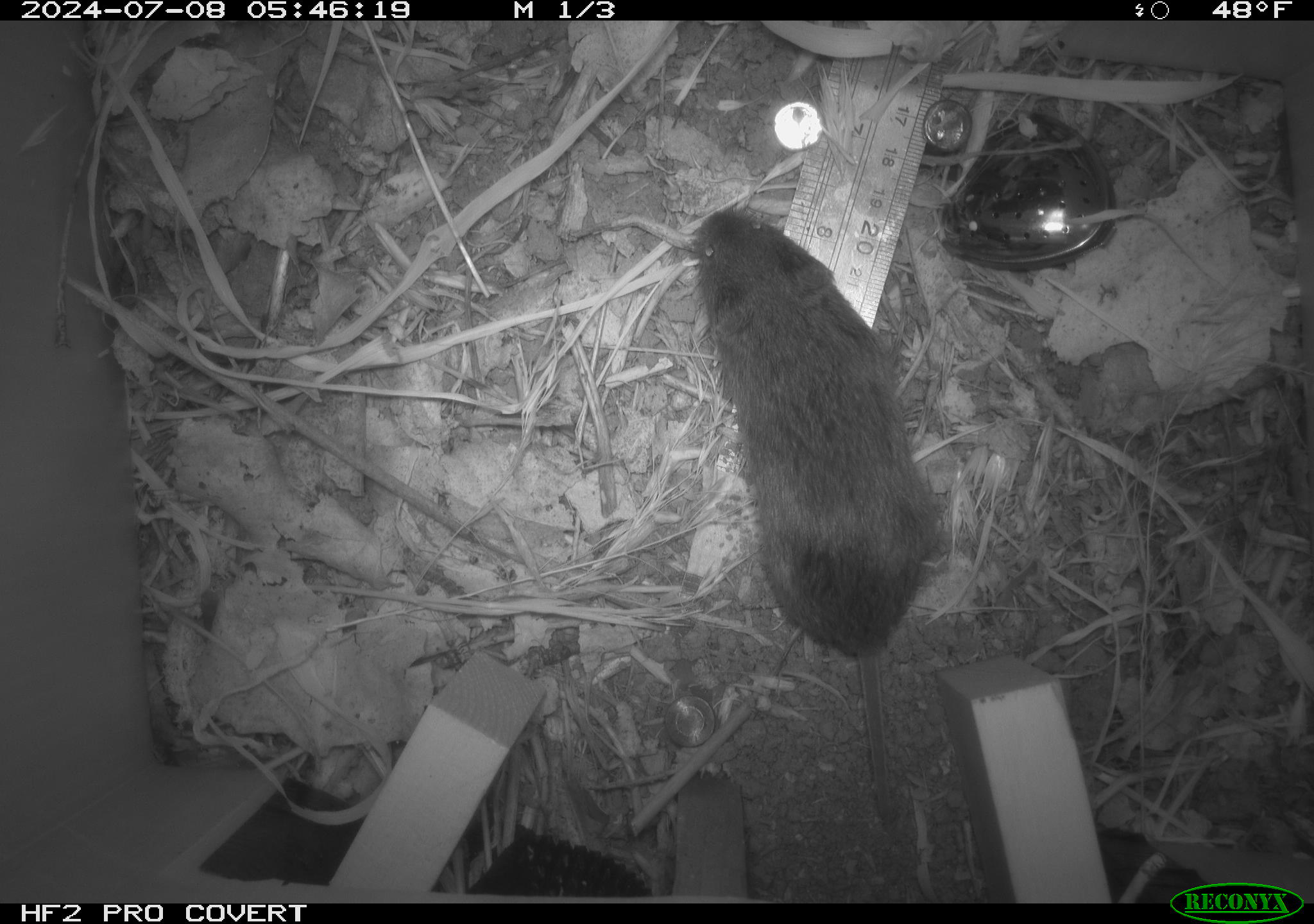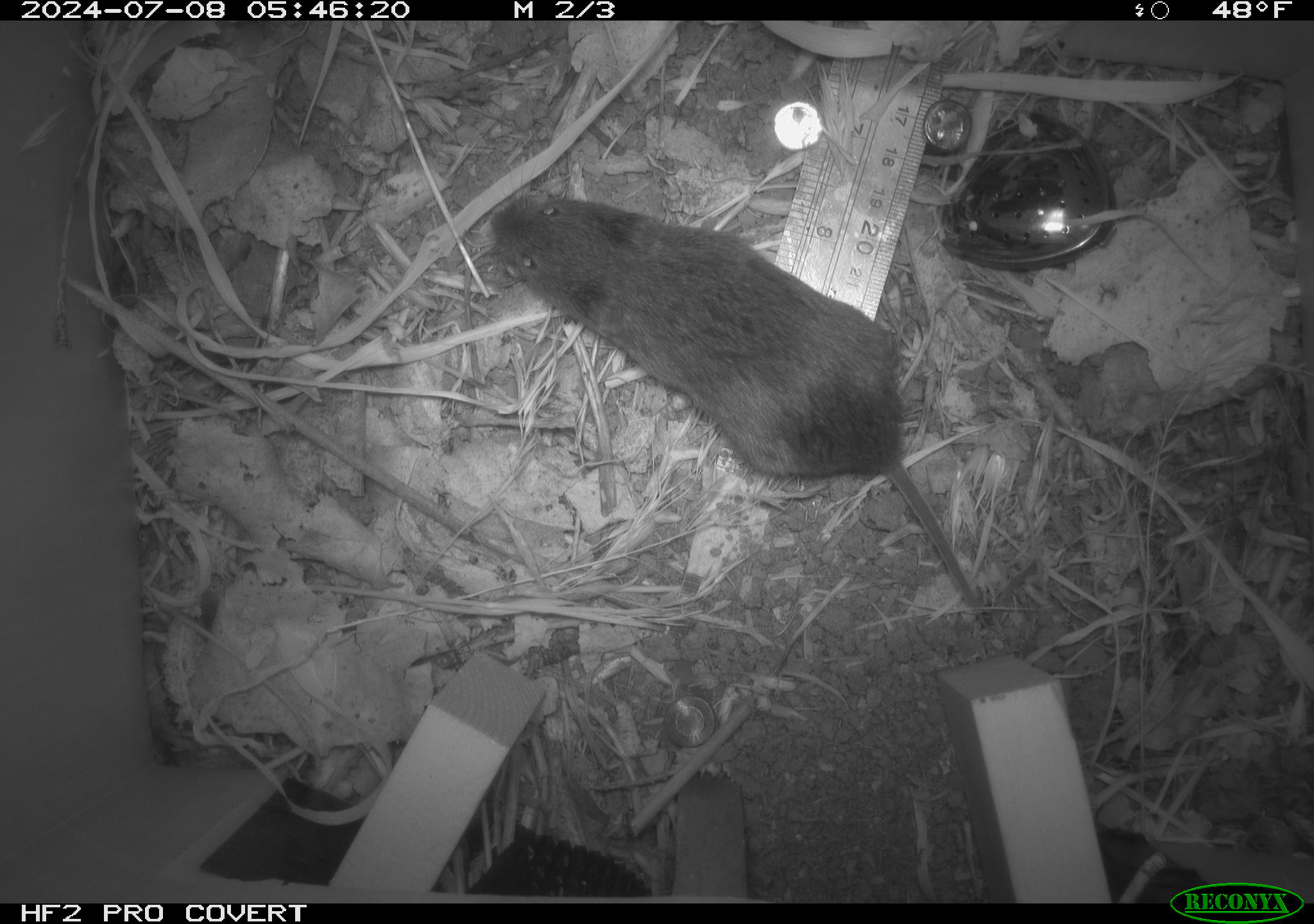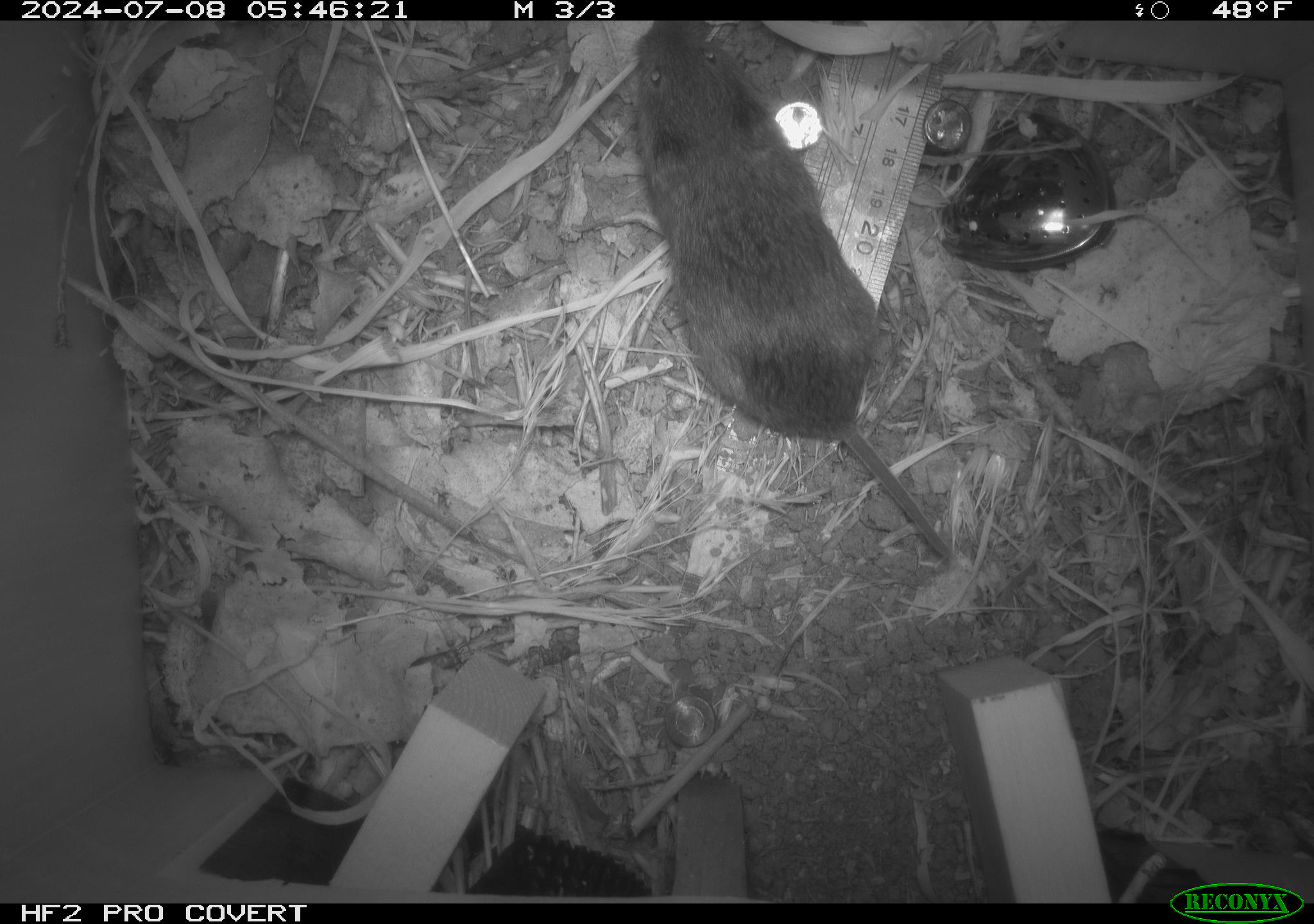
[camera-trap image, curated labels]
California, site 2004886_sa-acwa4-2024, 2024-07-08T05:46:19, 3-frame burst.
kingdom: Animalia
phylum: Chordata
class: Mammalia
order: Rodentia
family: Cricetidae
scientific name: Arvicolinae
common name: voles, lemmings, and muskrats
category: arvicolinae subfamily